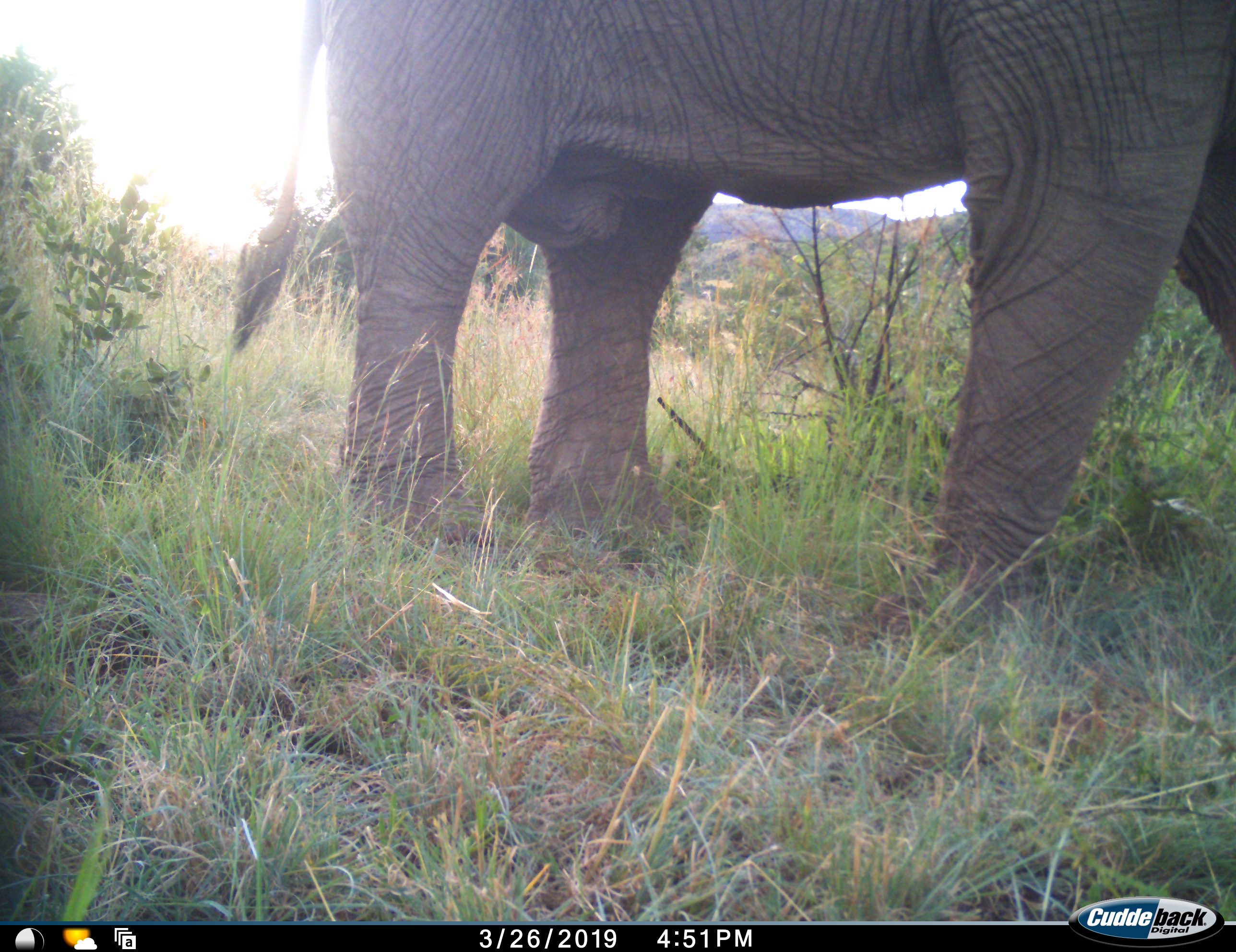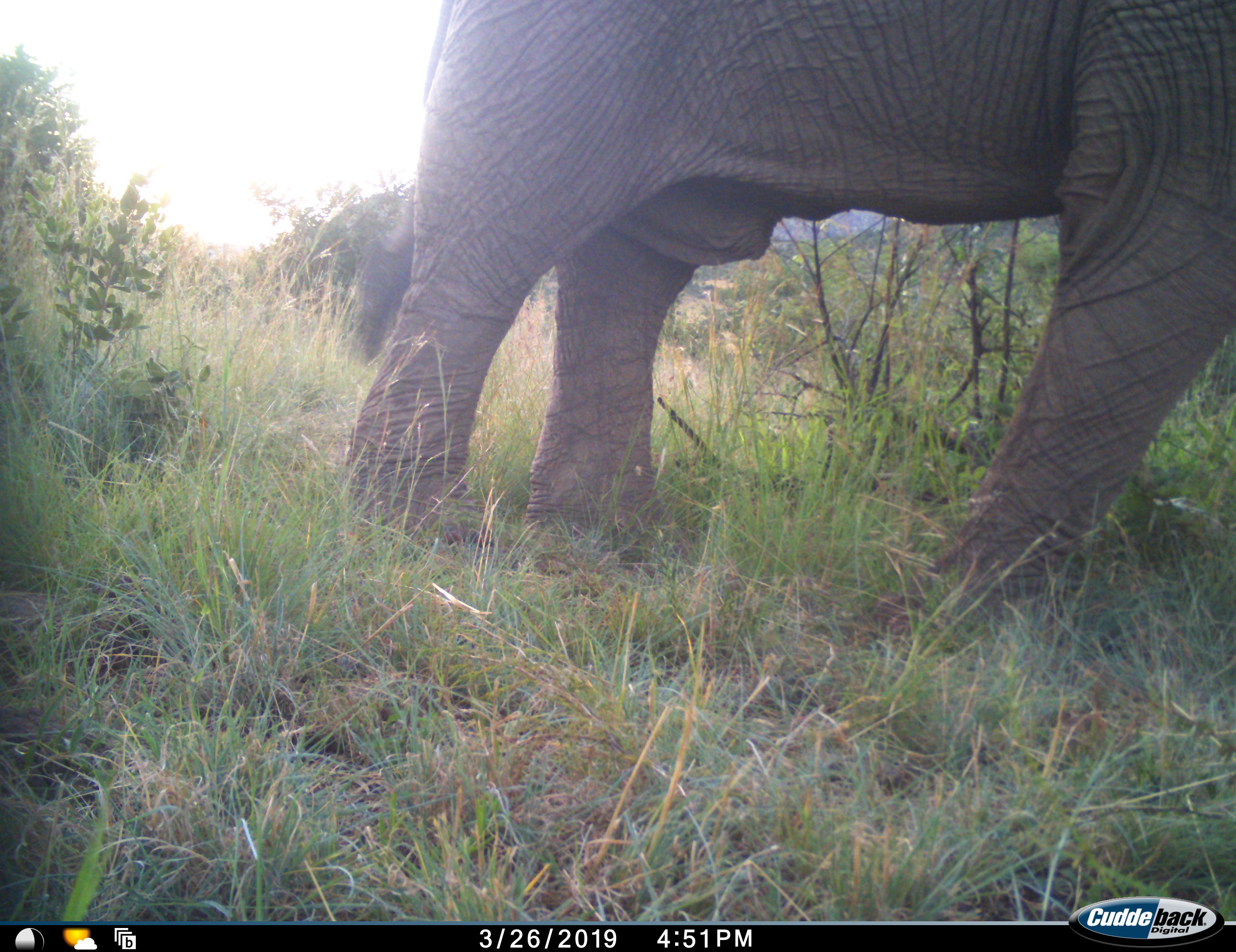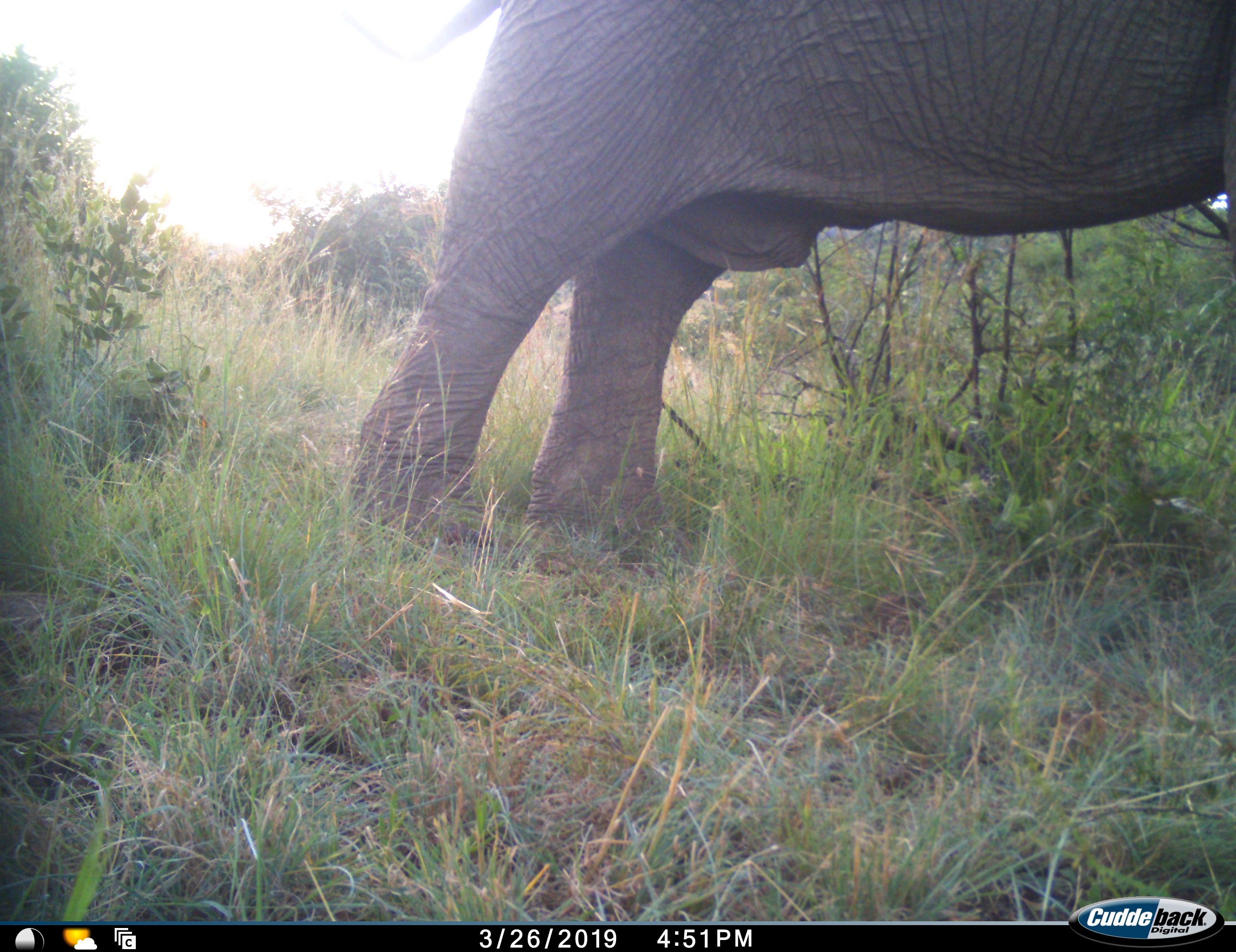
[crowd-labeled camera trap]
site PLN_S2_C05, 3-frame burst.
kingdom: Animalia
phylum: Chordata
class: Mammalia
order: Proboscidea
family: Elephantidae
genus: Loxodonta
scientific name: Loxodonta africana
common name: african bush elephant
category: elephant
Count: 1.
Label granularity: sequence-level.